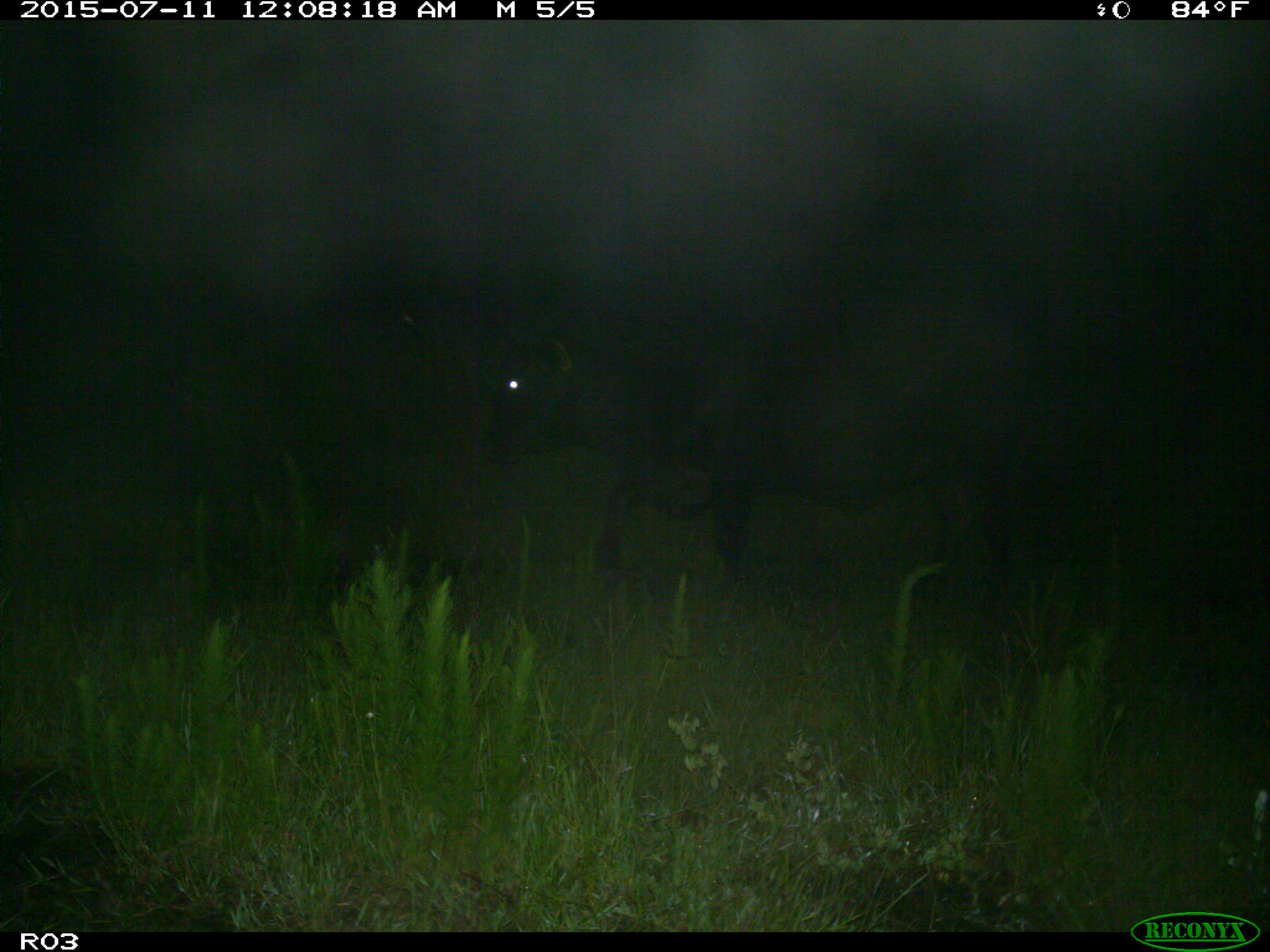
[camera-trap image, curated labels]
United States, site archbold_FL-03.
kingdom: Animalia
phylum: Chordata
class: Mammalia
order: Artiodactyla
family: Bovidae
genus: Bos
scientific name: Bos taurus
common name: domestic cow